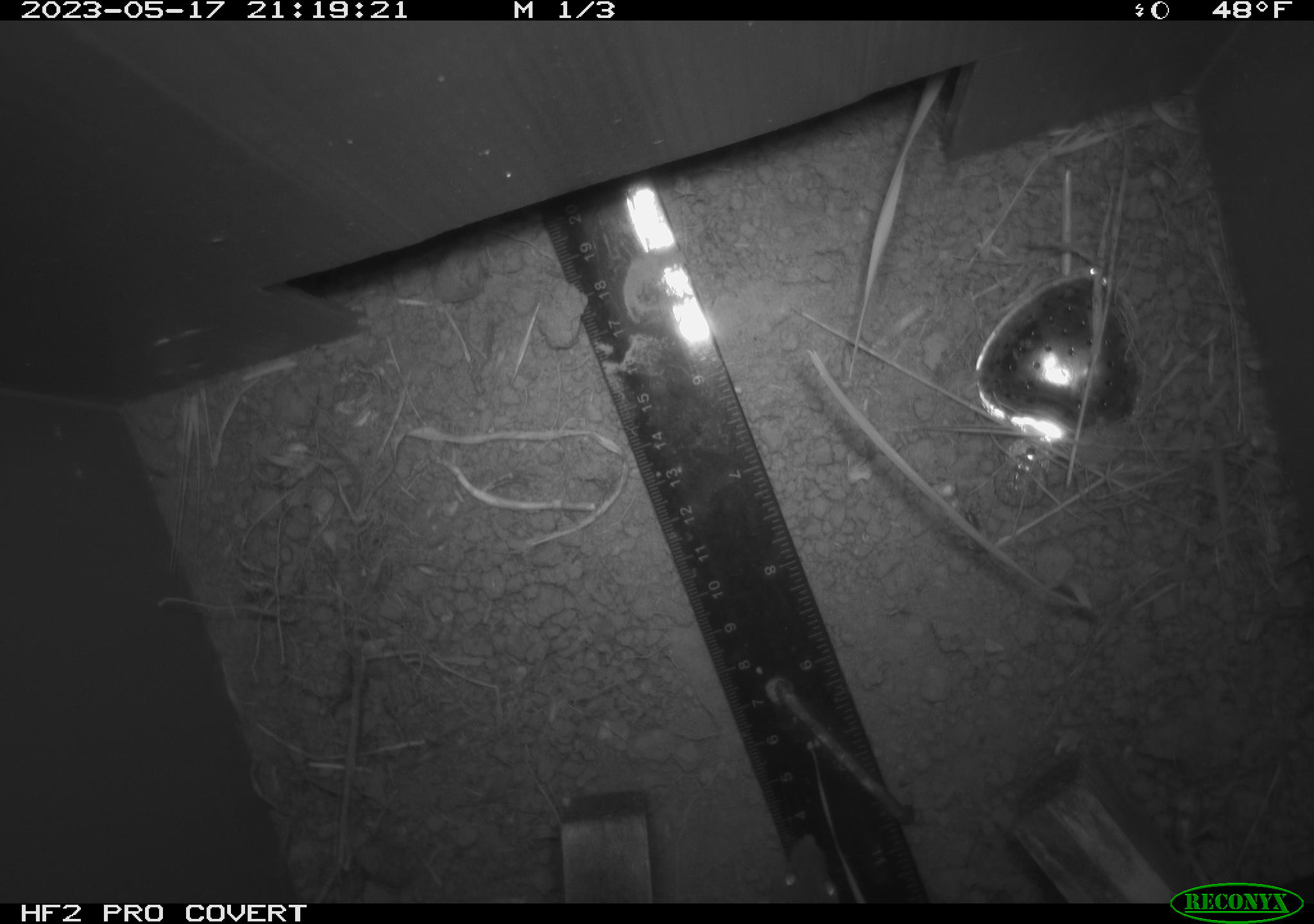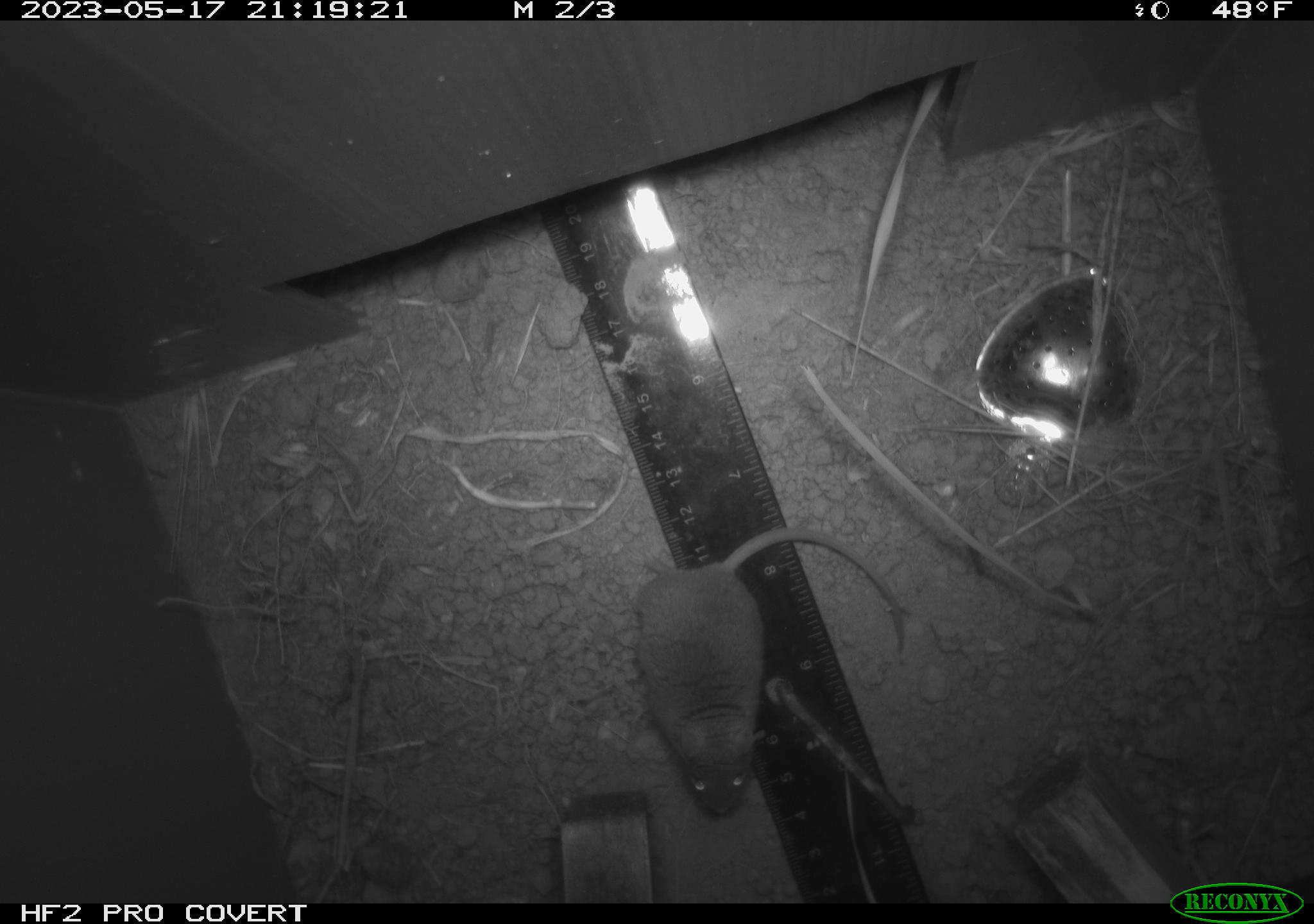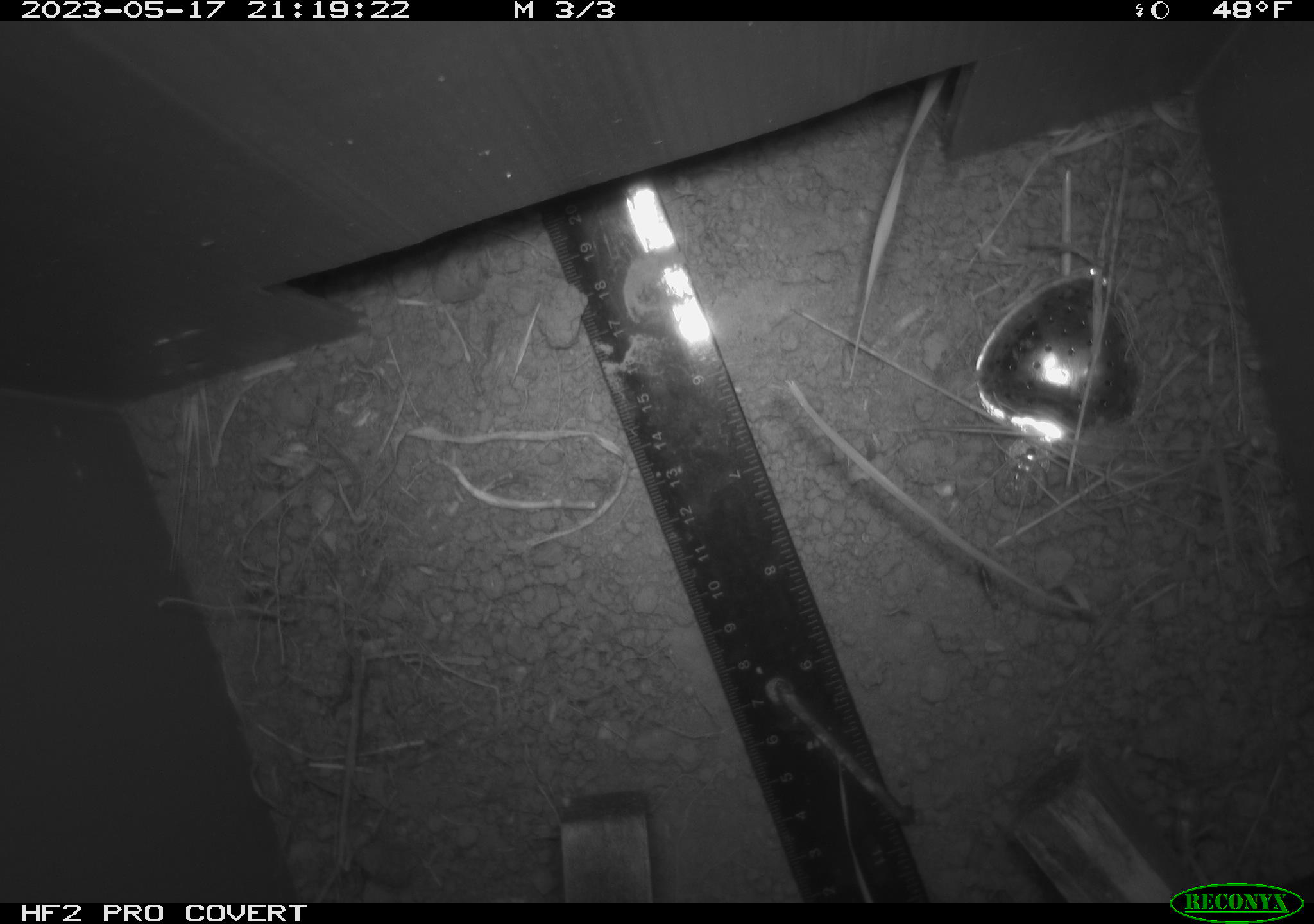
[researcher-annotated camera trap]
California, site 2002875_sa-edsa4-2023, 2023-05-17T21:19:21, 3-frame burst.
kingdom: Animalia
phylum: Chordata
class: Mammalia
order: Rodentia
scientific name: Rodentia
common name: mouse species